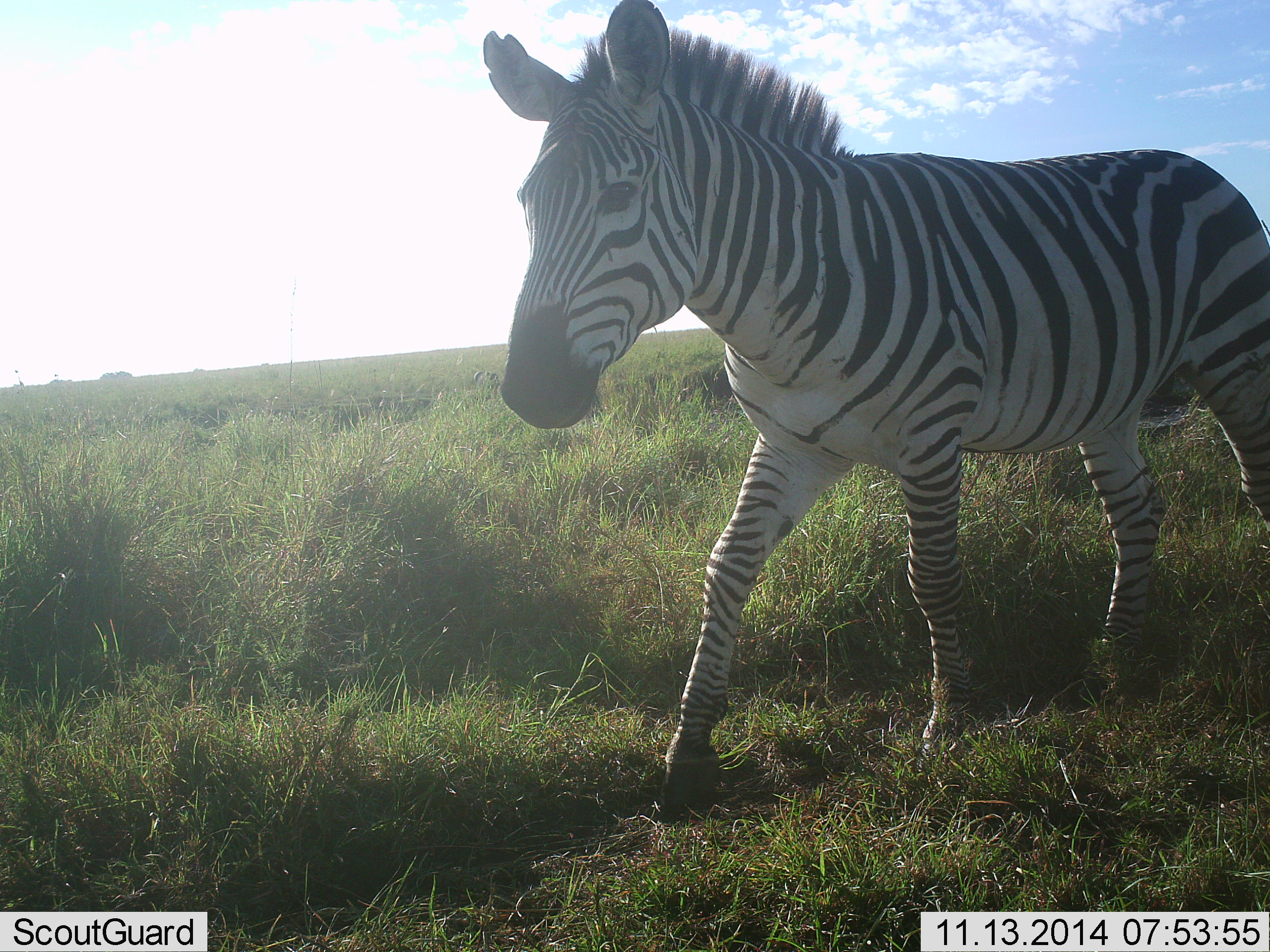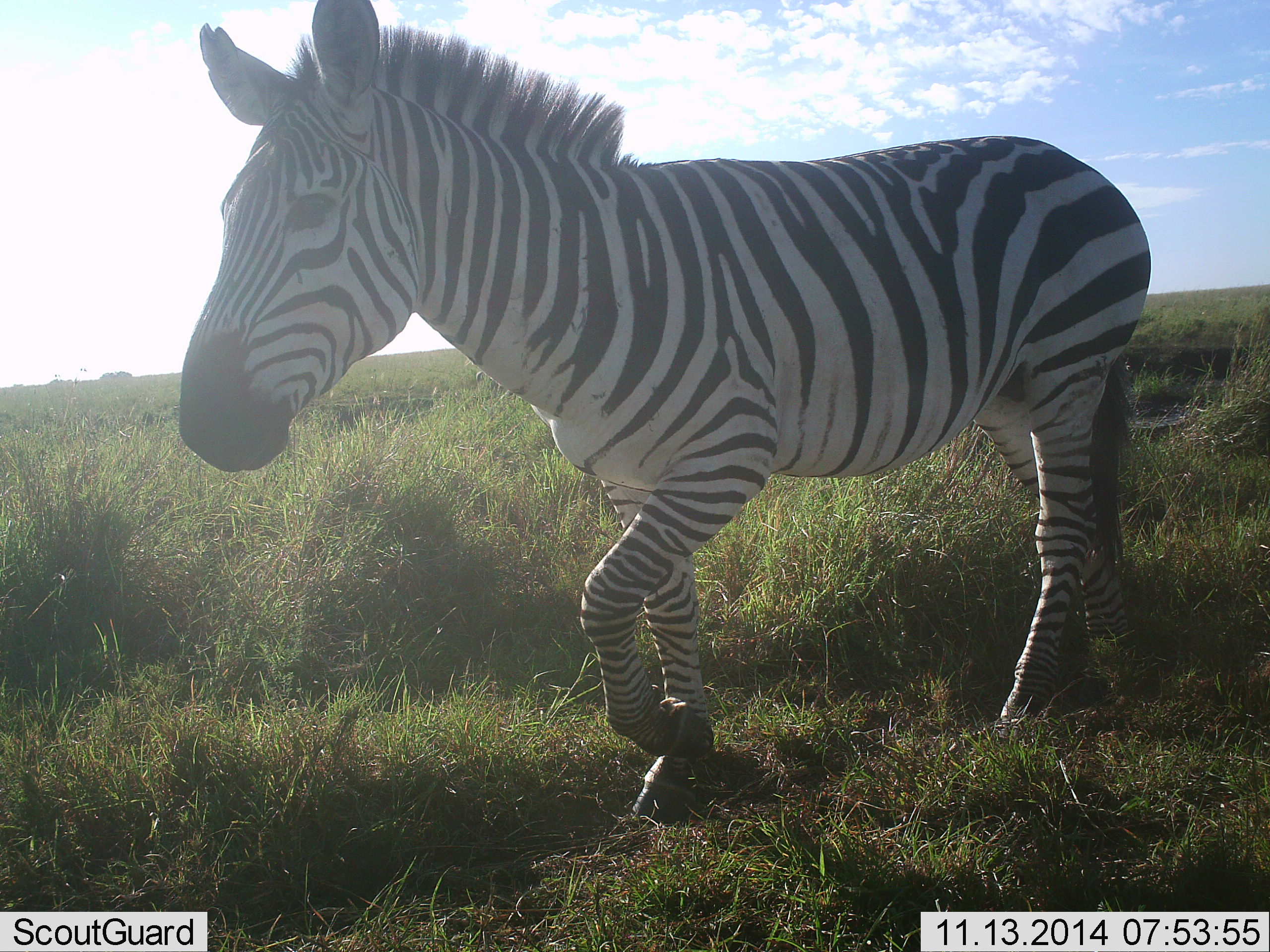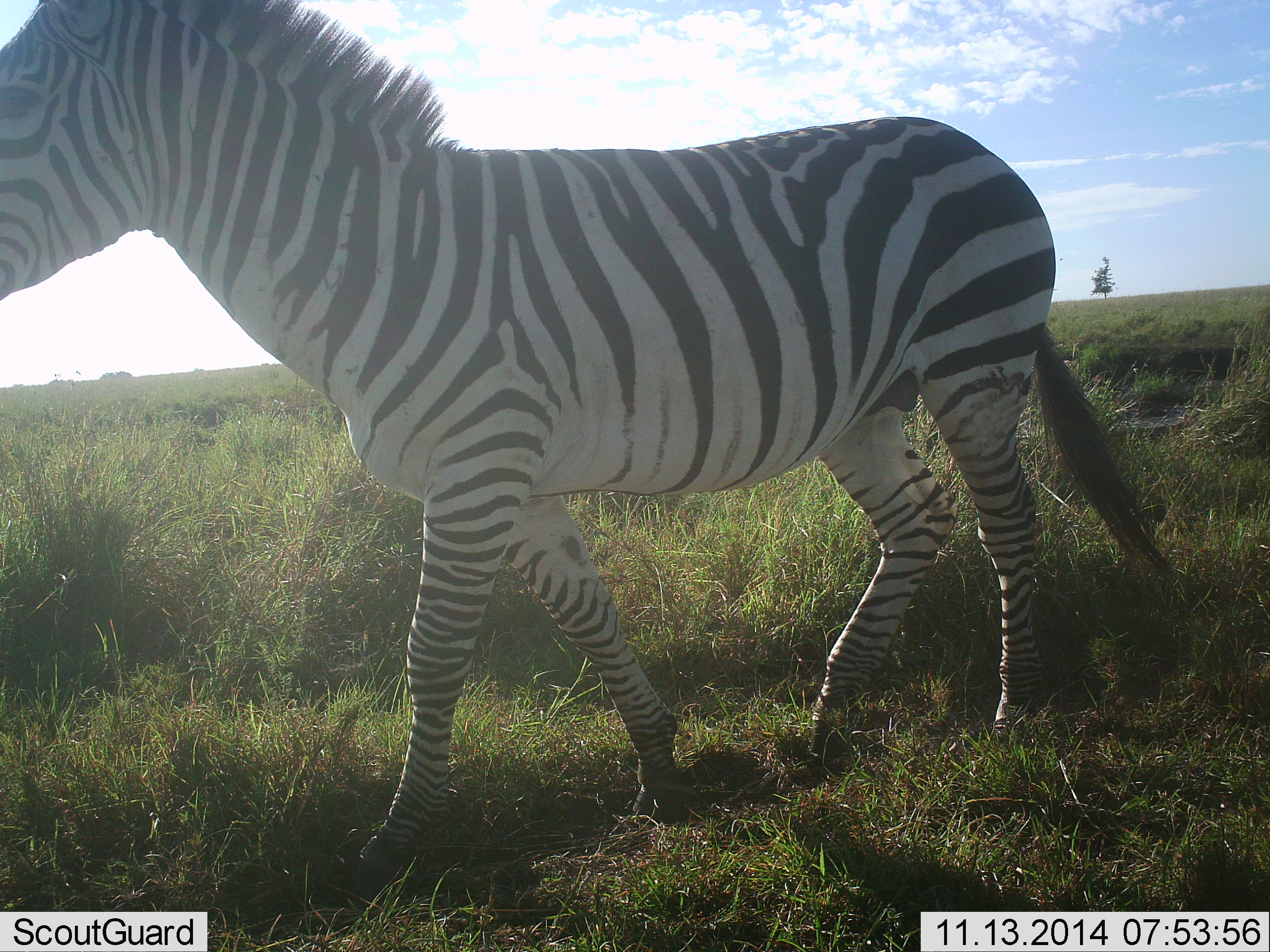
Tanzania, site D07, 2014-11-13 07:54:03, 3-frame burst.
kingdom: Animalia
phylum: Chordata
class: Mammalia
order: Perissodactyla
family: Equidae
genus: Equus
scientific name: Equus quagga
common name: plains zebra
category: zebra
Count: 1.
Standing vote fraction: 10%.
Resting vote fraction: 0%.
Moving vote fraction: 90%.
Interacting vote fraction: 0%.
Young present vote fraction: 10%.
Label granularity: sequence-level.